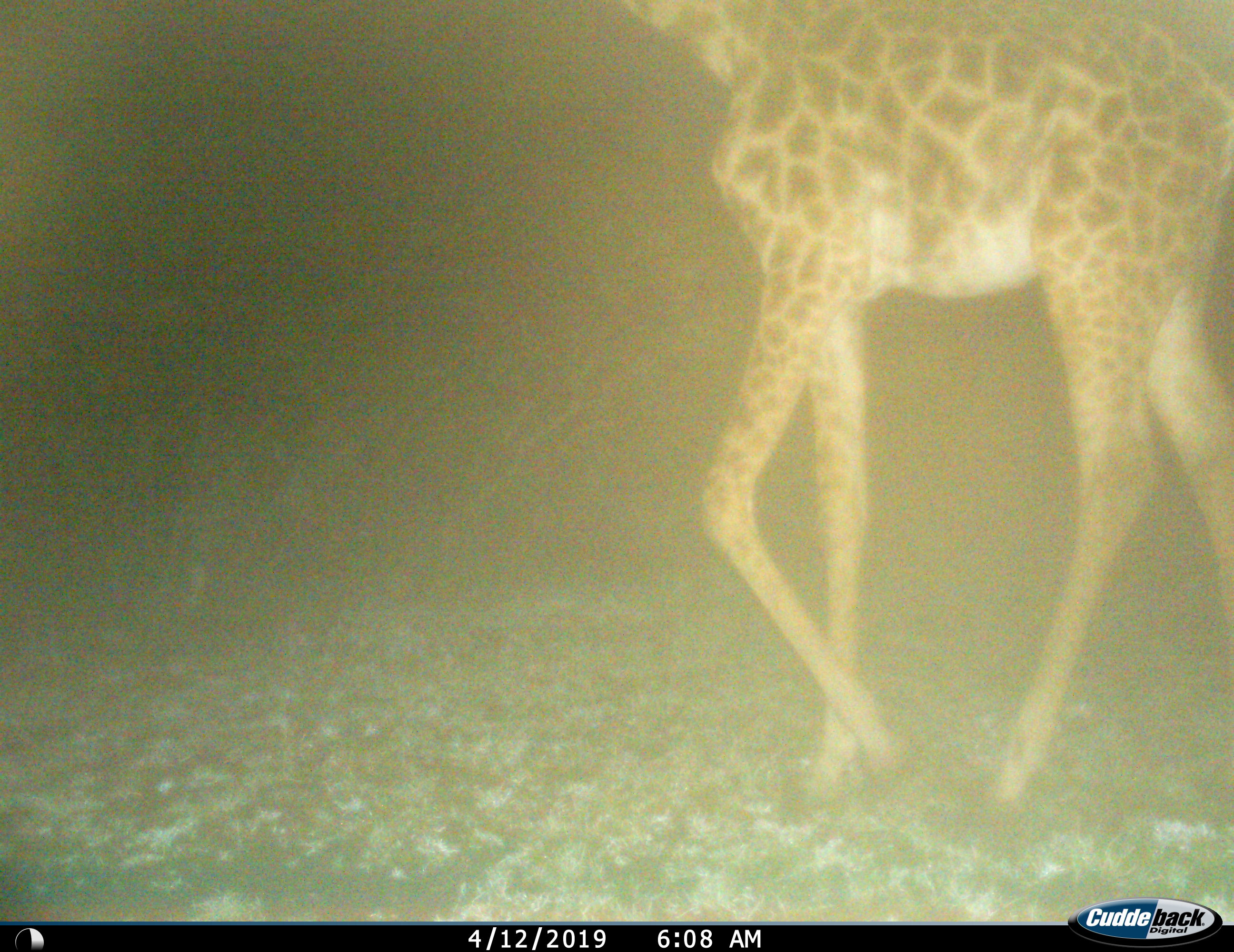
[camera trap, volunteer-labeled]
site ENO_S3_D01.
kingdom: Animalia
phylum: Chordata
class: Mammalia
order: Artiodactyla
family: Giraffidae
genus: Giraffa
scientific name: Giraffa camelopardalis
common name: giraffe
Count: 1.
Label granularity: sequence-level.